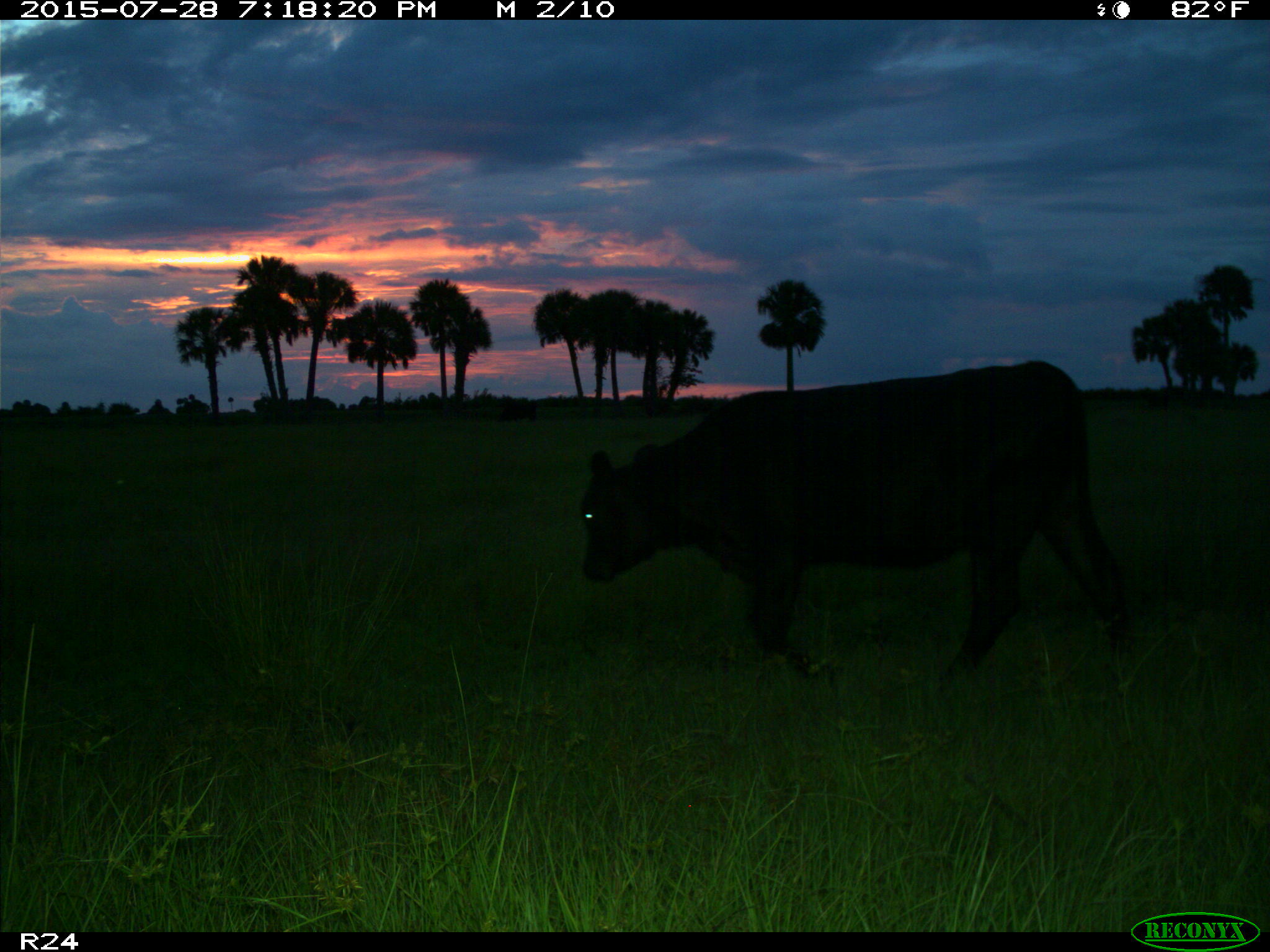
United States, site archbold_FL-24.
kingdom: Animalia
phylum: Chordata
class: Mammalia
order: Artiodactyla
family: Bovidae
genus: Bos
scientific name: Bos taurus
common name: domestic cow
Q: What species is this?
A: Bos taurus (domestic cow).